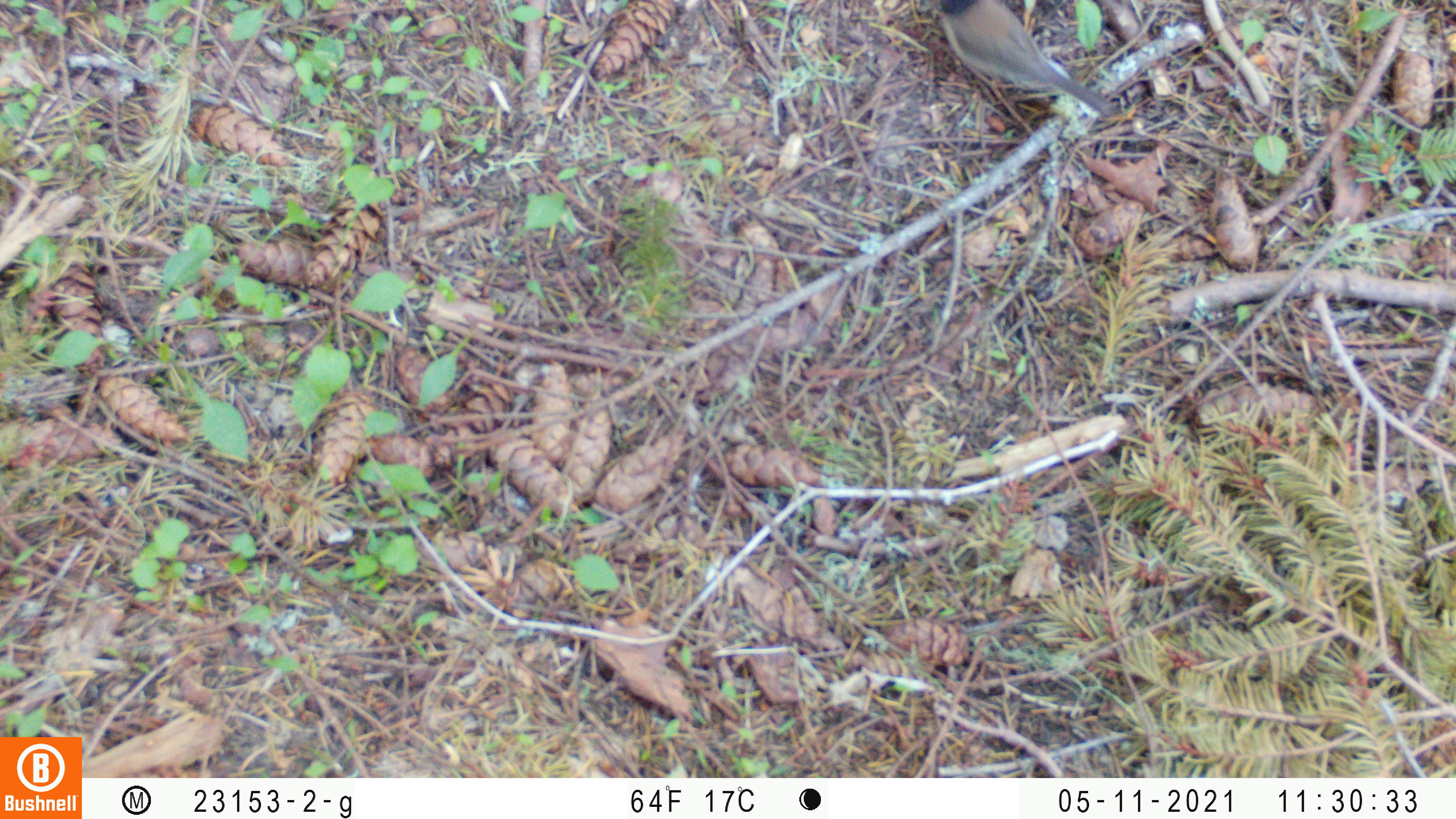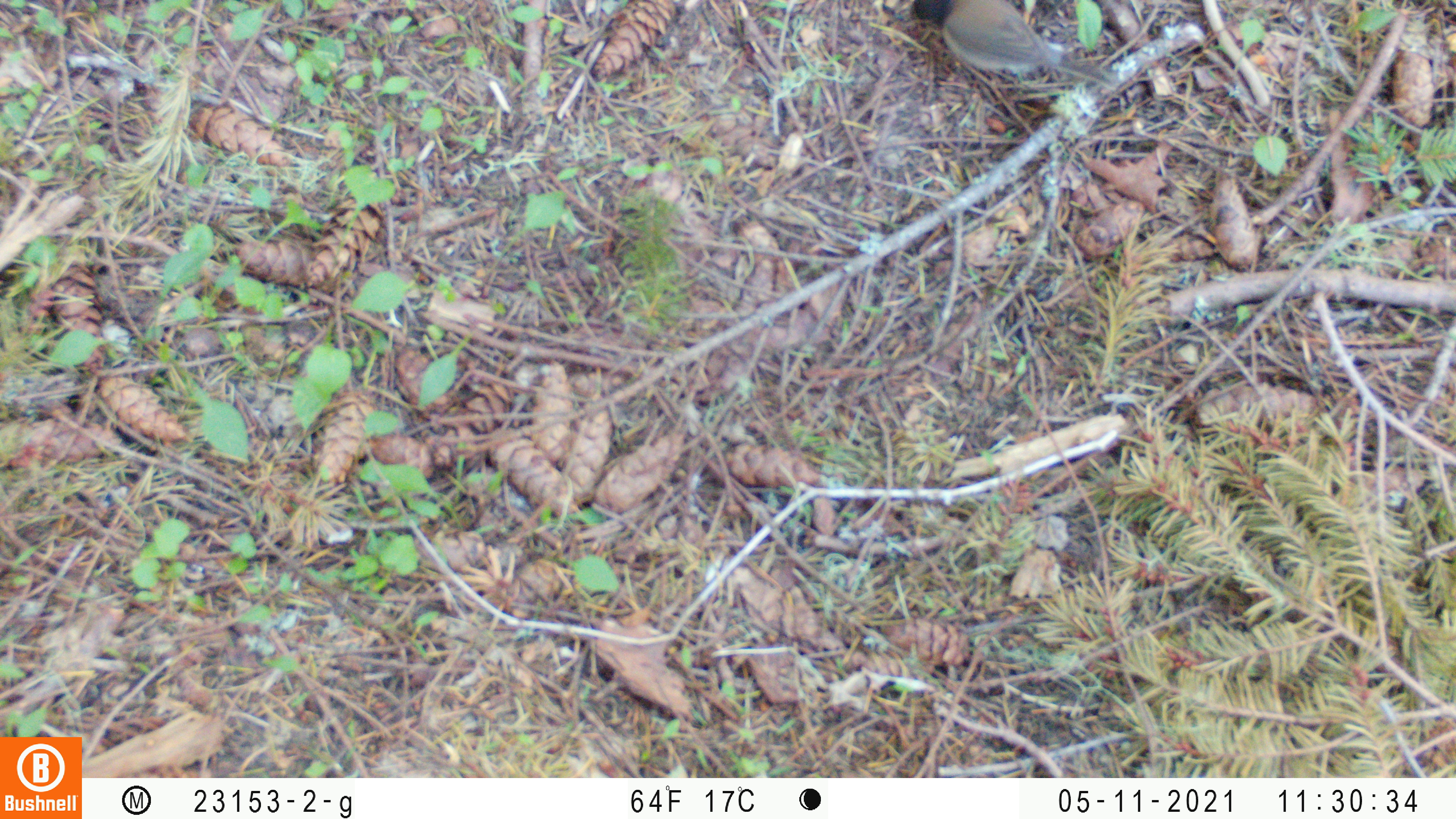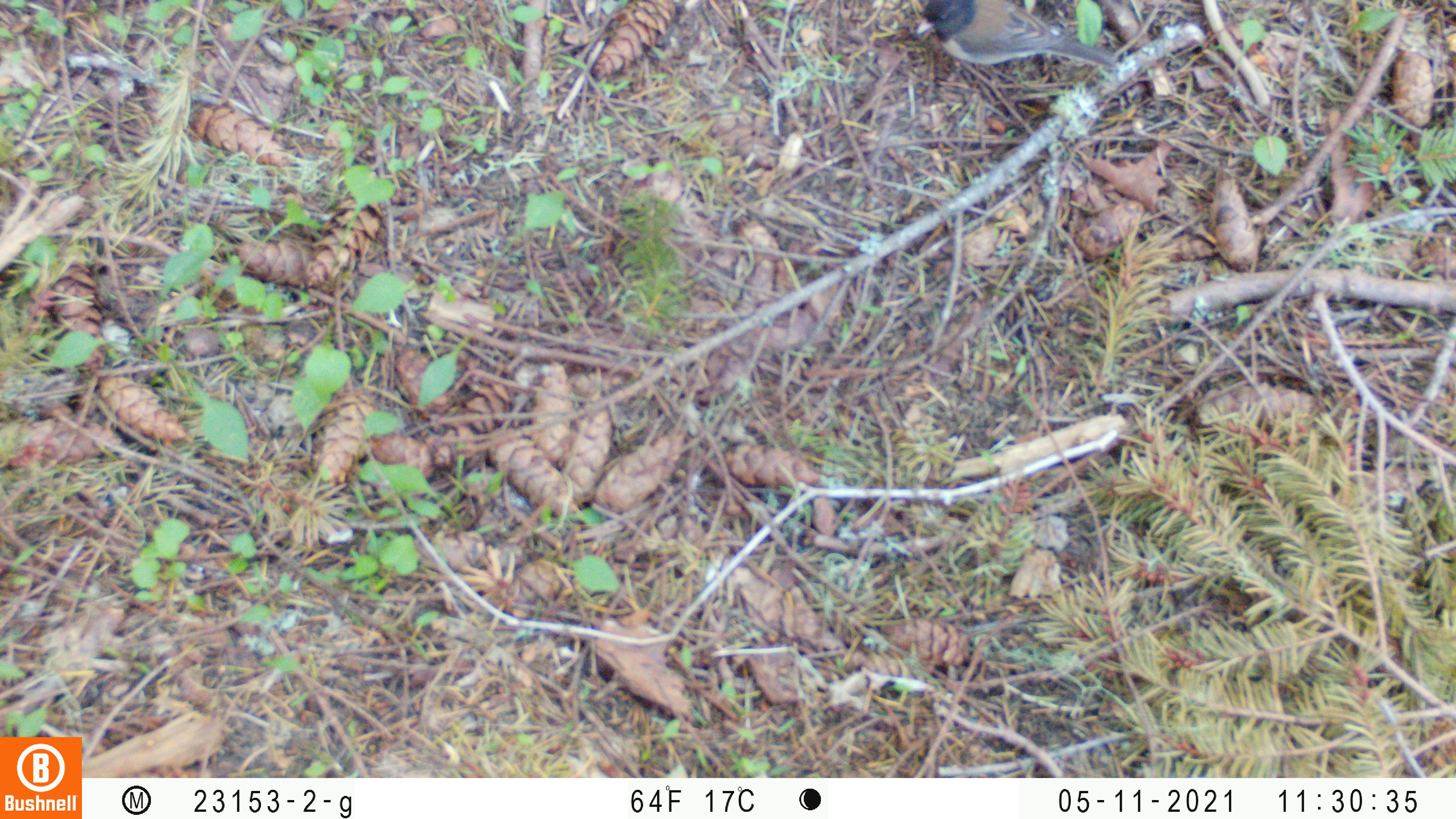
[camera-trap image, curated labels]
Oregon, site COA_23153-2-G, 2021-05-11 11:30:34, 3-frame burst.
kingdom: Animalia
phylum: Chordata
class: Aves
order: Passeriformes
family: Passerellidae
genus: Junco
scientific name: Junco hyemalis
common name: dark-eyed junco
Dark-eyed junco (Junco hyemalis).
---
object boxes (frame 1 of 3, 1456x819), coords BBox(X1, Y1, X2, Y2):
dark-eyed junco: BBox(935, 0, 1122, 126)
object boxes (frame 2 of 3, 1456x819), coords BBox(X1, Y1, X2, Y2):
dark-eyed junco: BBox(910, 0, 1124, 92)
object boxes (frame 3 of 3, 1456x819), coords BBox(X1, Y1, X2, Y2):
dark-eyed junco: BBox(913, 2, 1128, 87)